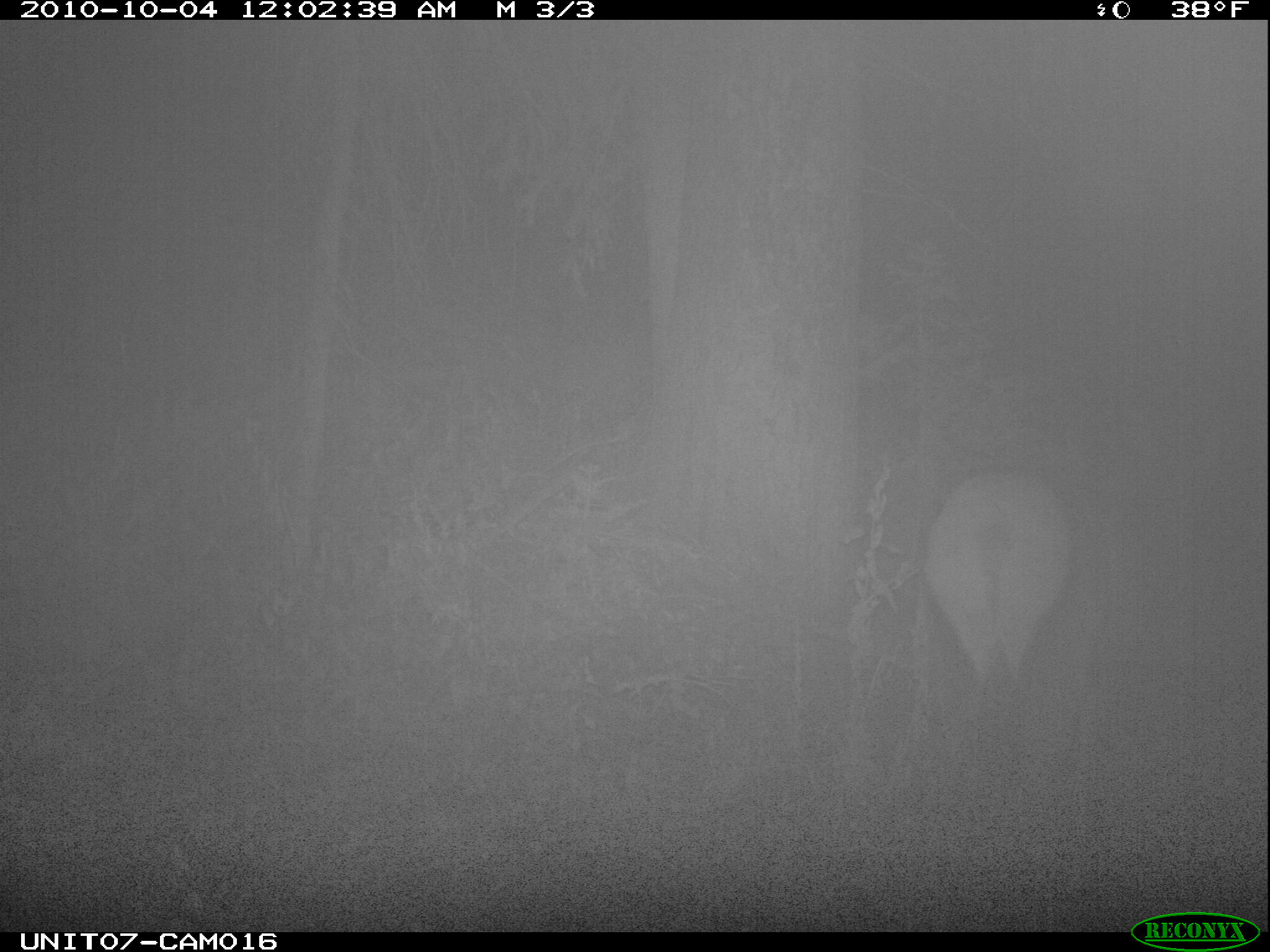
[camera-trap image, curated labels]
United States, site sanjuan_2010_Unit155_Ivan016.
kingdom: Animalia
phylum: Chordata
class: Mammalia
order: Artiodactyla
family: Cervidae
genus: Cervus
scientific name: Cervus elaphus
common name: red deer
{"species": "Cervus elaphus (red deer)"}